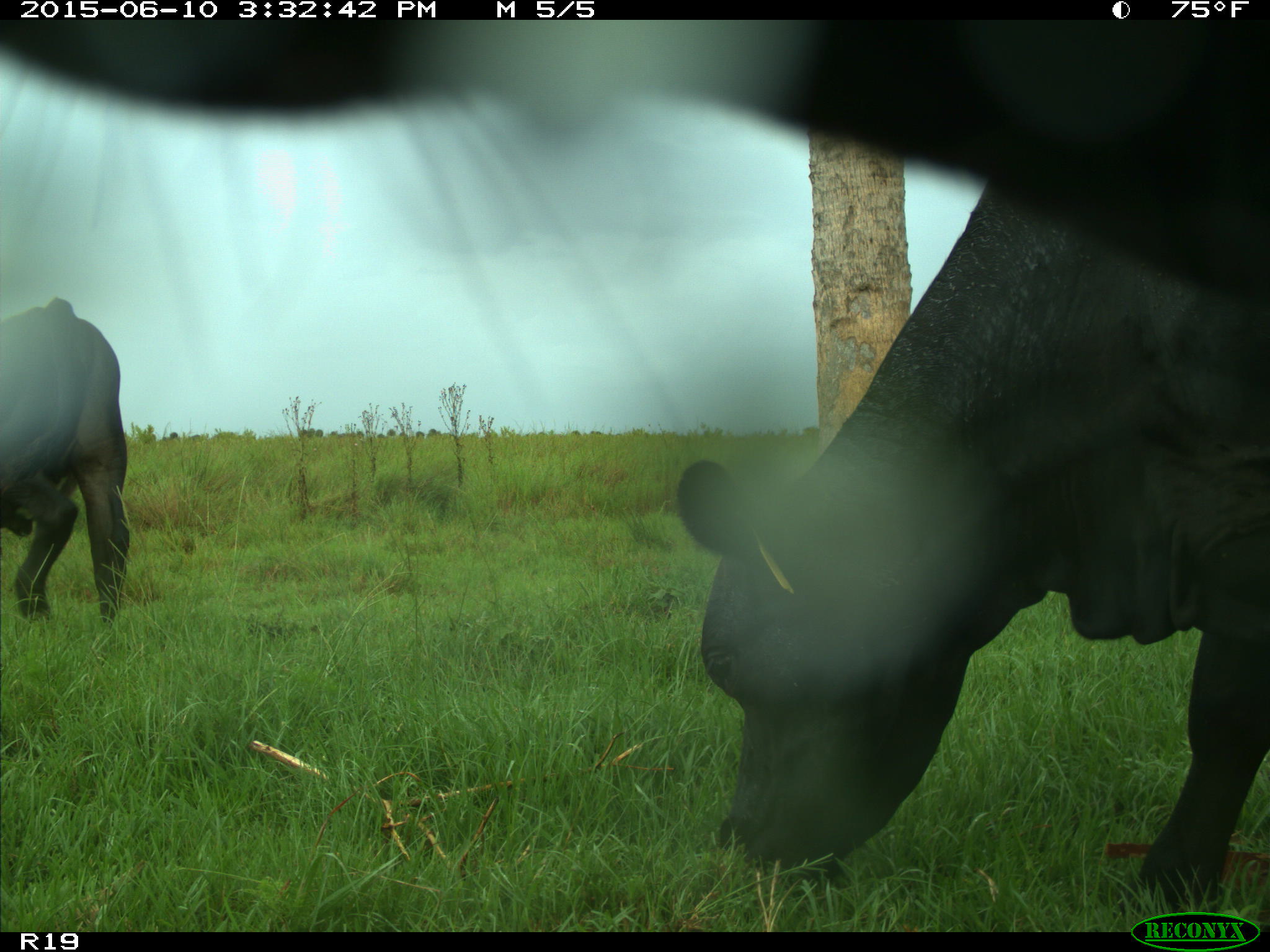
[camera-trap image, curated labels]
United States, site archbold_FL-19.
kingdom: Animalia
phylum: Chordata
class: Mammalia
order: Artiodactyla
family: Bovidae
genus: Bos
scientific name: Bos taurus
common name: domestic cow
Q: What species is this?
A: Bos taurus (domestic cow).